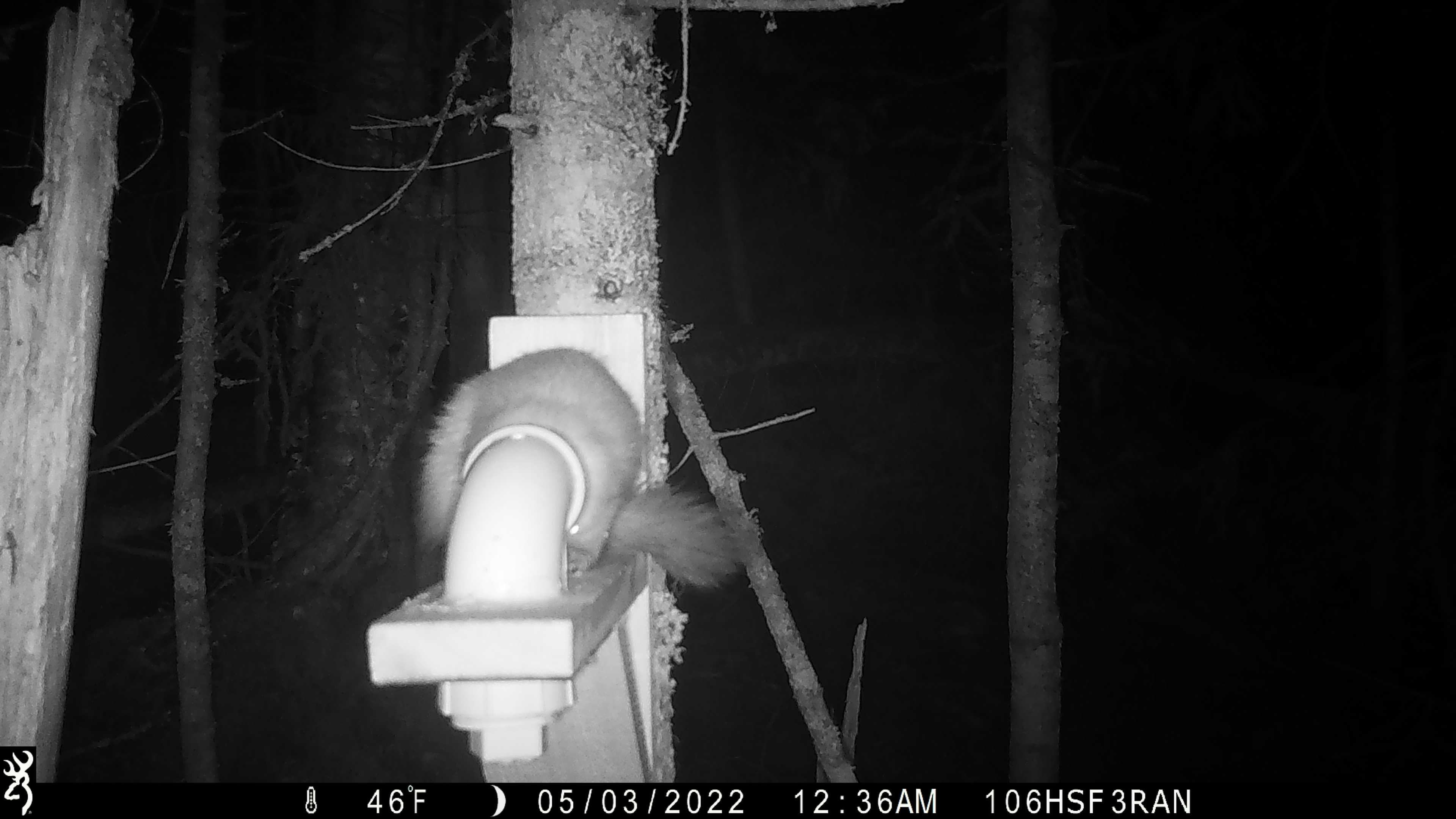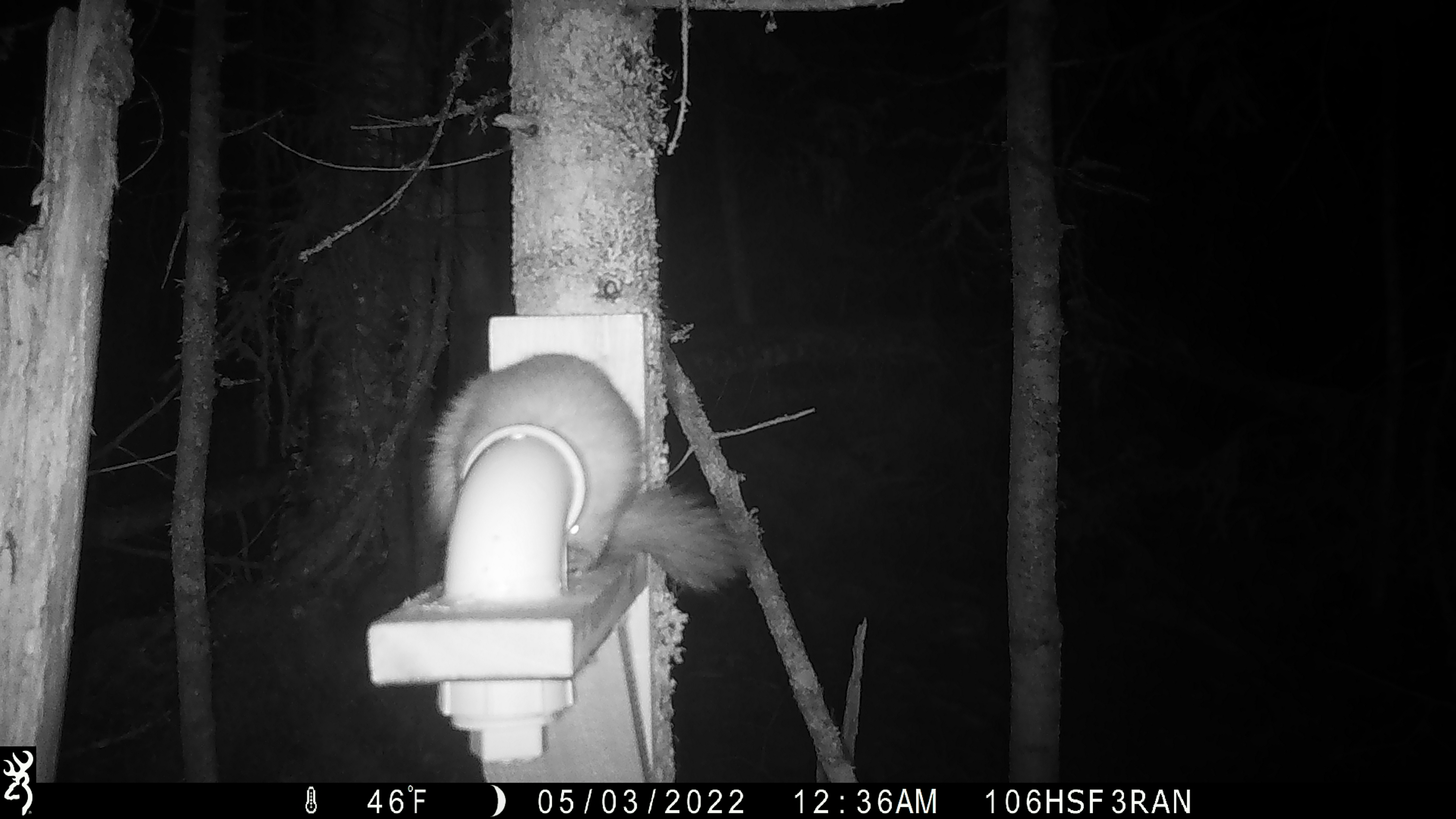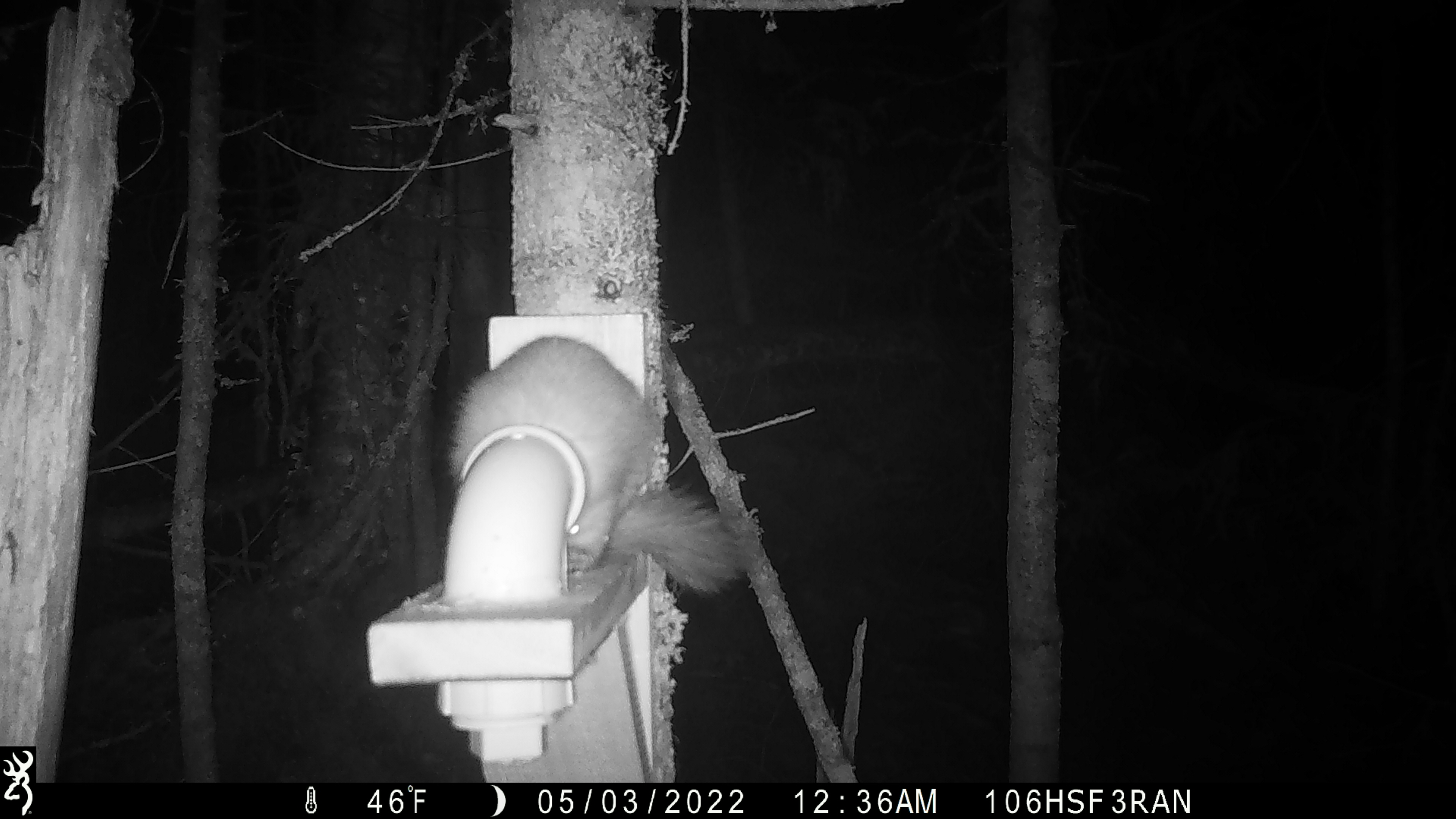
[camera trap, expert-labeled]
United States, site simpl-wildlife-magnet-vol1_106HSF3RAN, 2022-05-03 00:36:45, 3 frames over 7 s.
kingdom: Animalia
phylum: Chordata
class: Mammalia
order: Carnivora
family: Mustelidae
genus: Martes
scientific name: Martes americana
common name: american marten